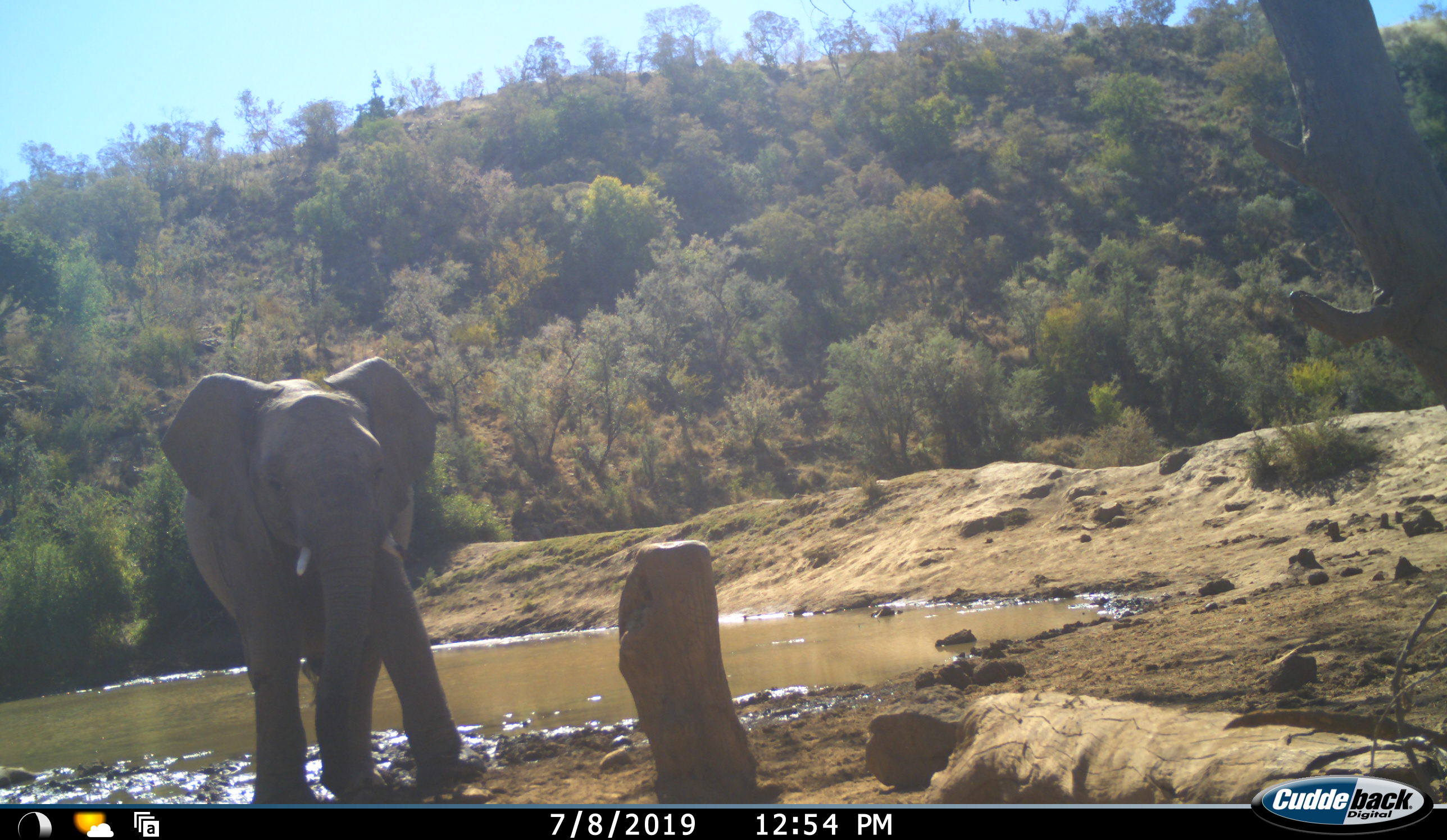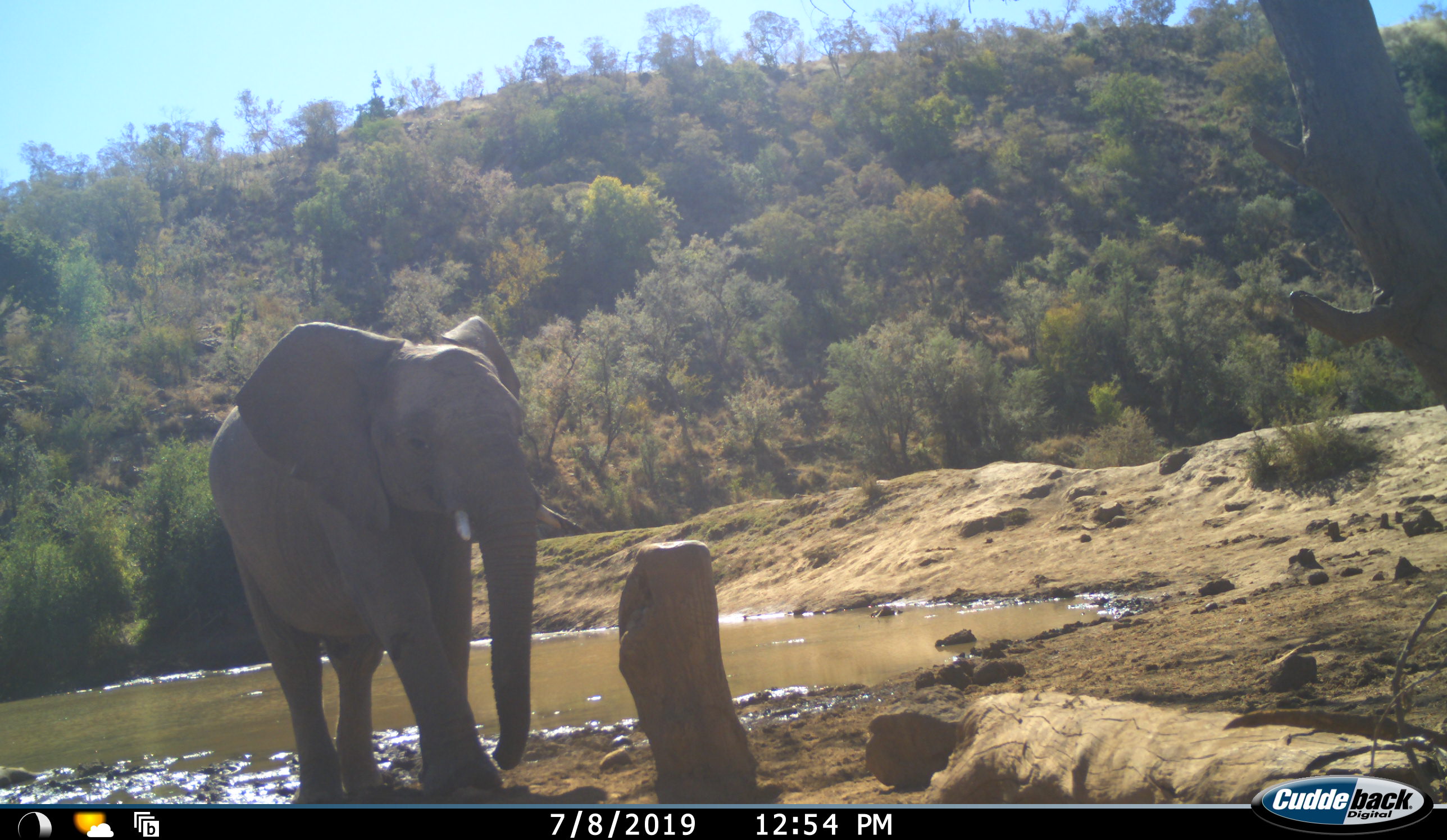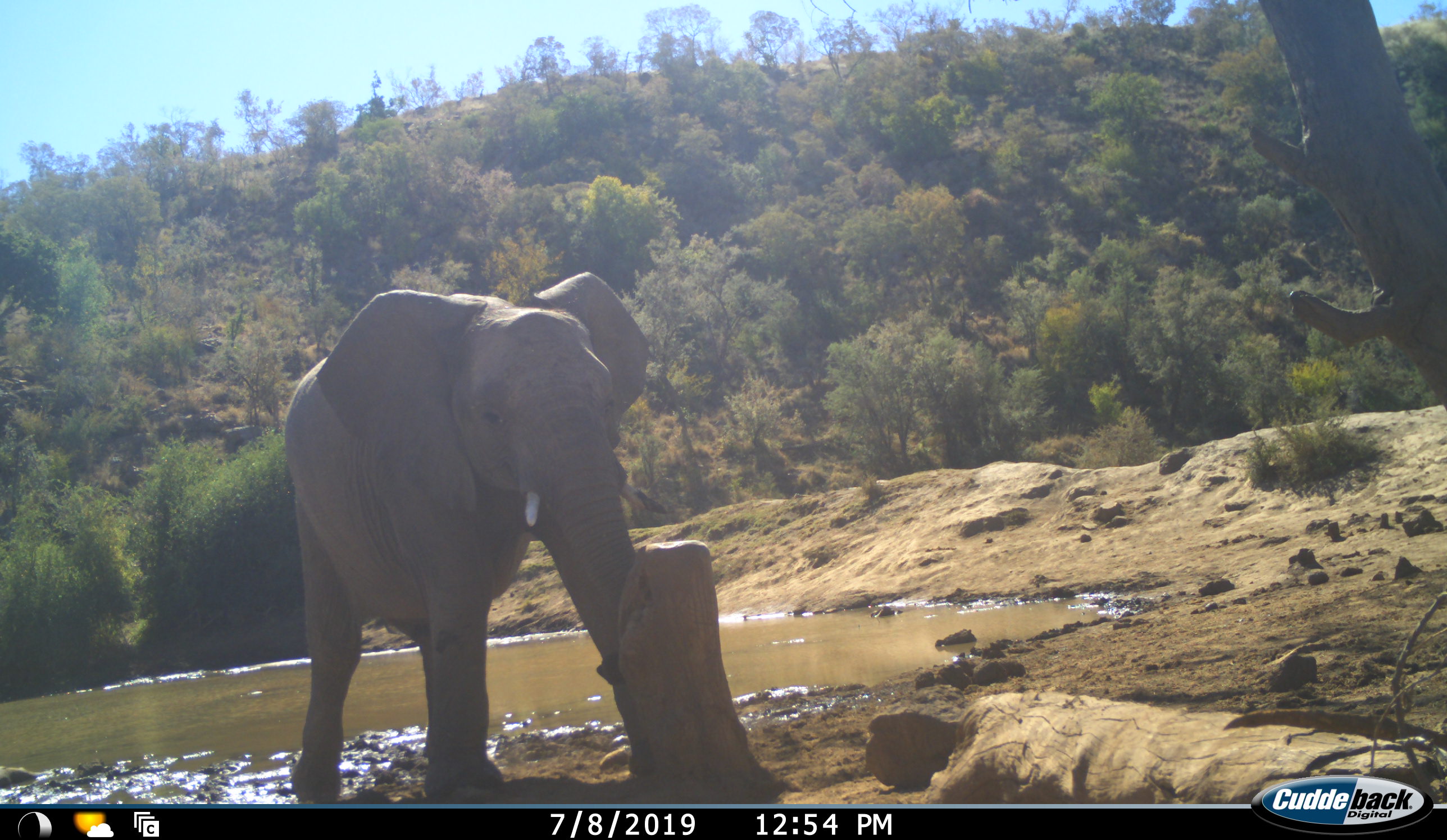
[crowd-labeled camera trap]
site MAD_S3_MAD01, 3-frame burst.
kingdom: Animalia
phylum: Chordata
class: Mammalia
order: Proboscidea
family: Elephantidae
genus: Loxodonta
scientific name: Loxodonta africana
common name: african bush elephant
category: elephant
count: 1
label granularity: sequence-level